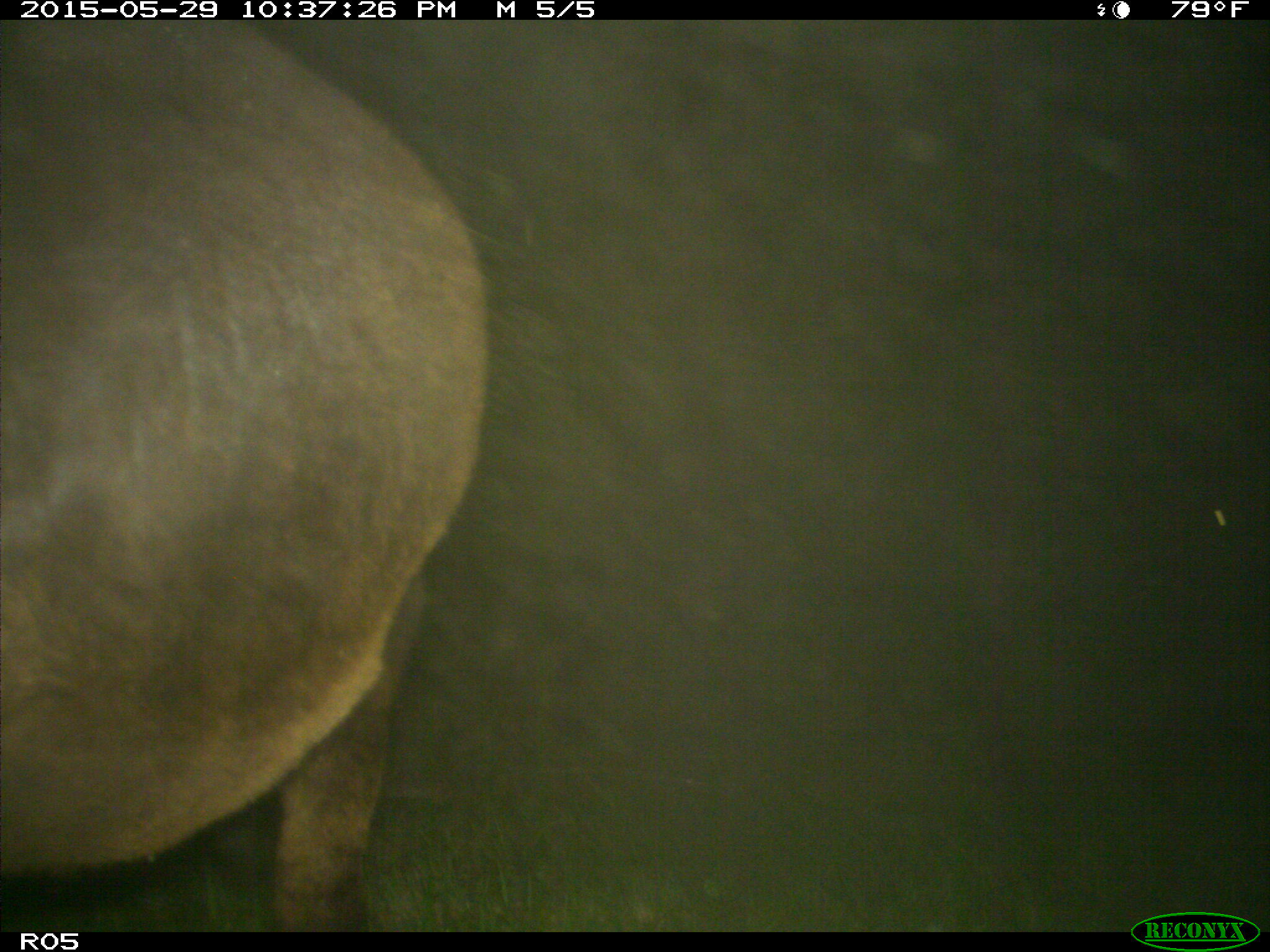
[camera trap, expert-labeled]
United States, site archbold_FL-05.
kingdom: Animalia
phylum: Chordata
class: Mammalia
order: Artiodactyla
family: Bovidae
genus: Bos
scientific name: Bos taurus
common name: domestic cow